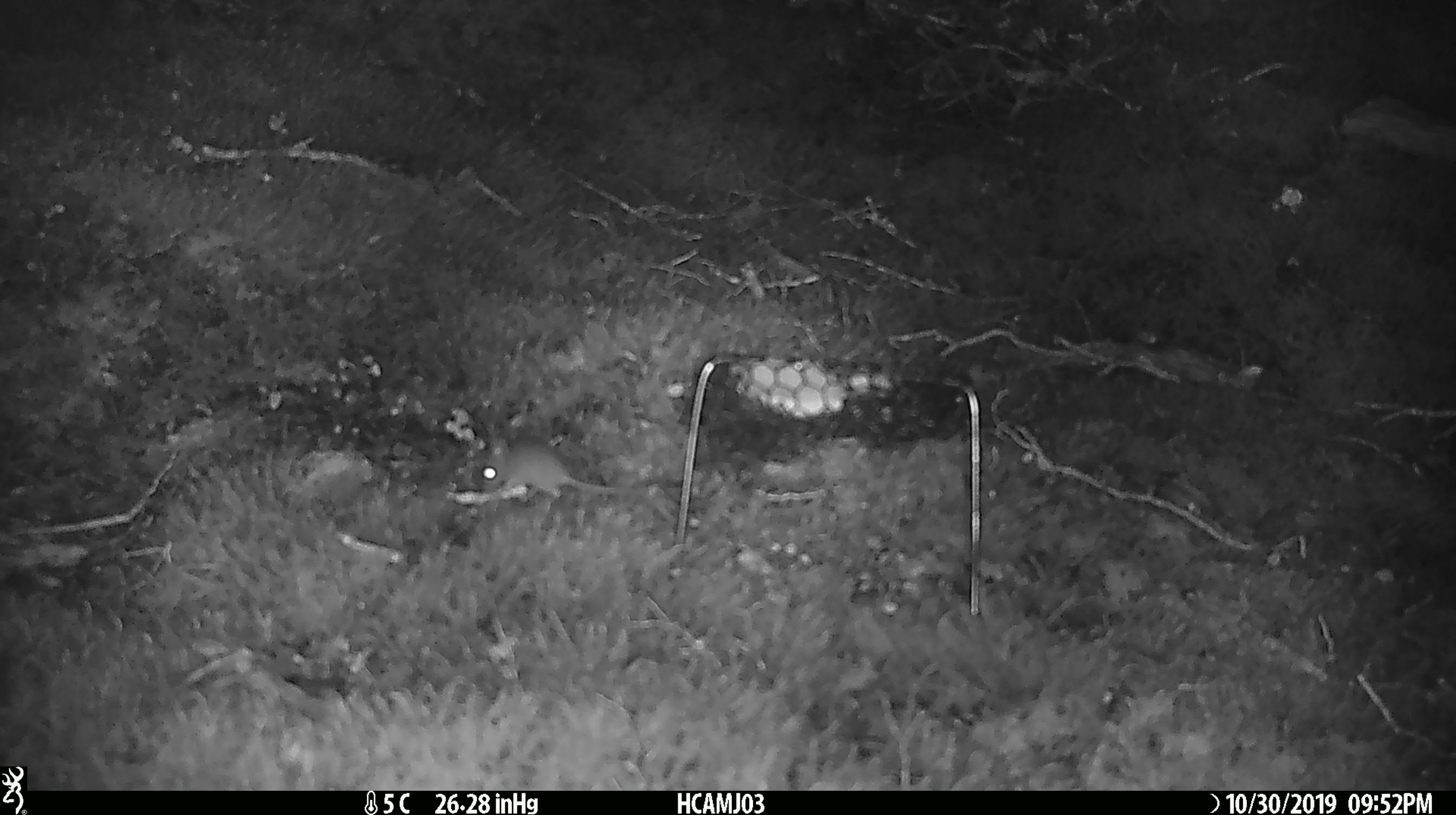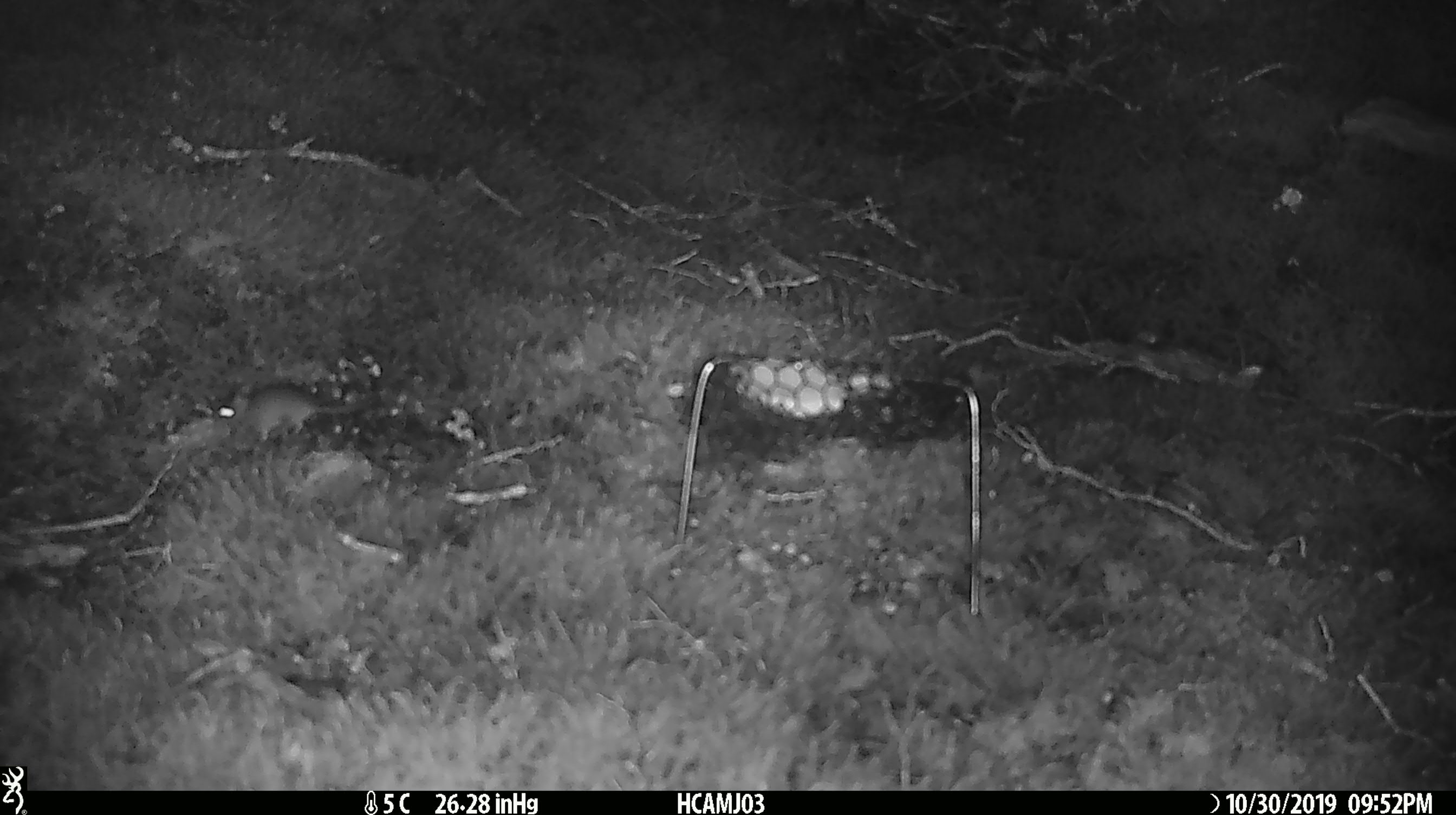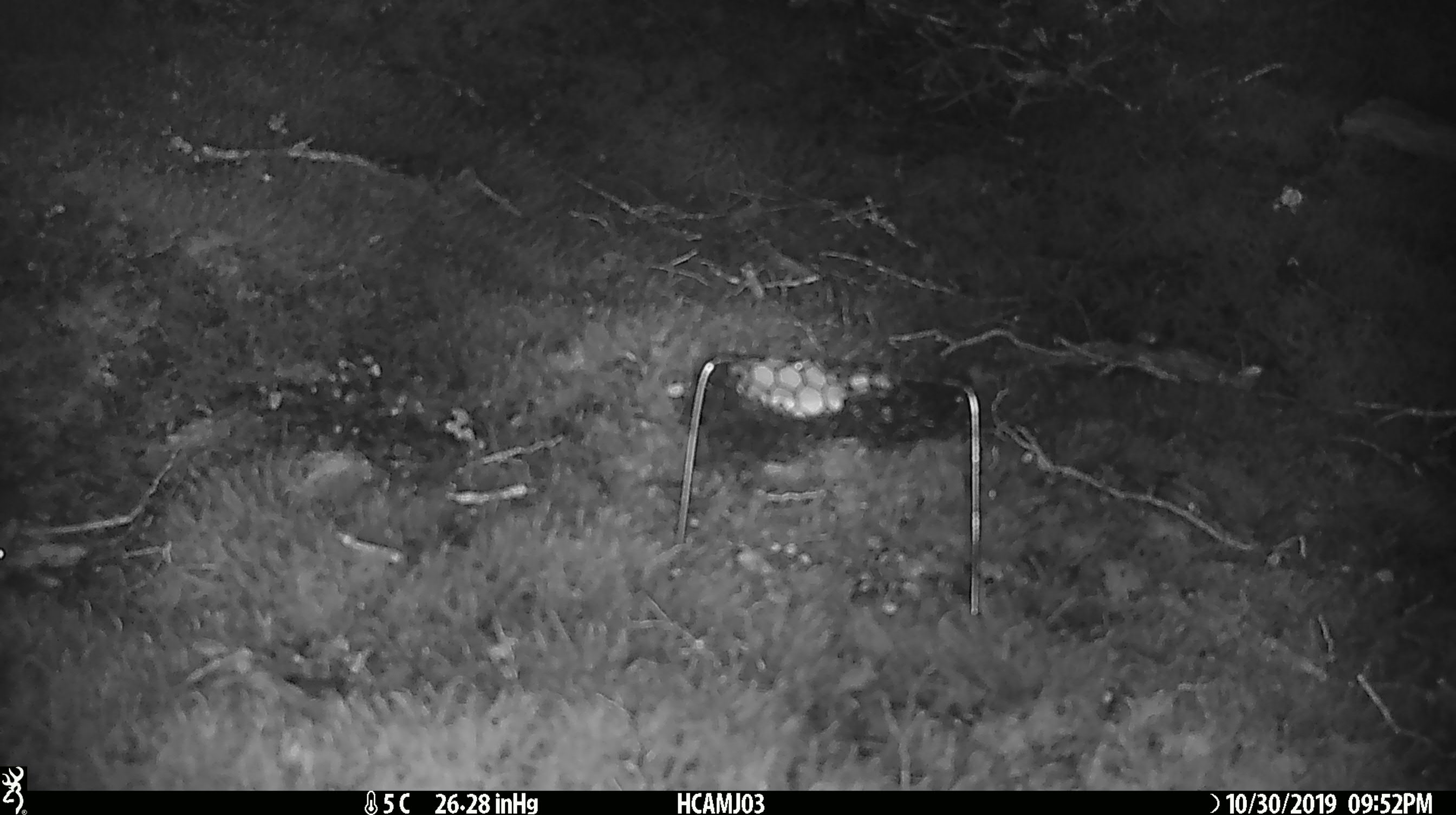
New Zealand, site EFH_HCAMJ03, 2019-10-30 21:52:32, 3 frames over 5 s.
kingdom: Animalia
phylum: Chordata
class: Mammalia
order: Rodentia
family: Muridae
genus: Mus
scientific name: Mus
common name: mouse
Mouse (Mus).